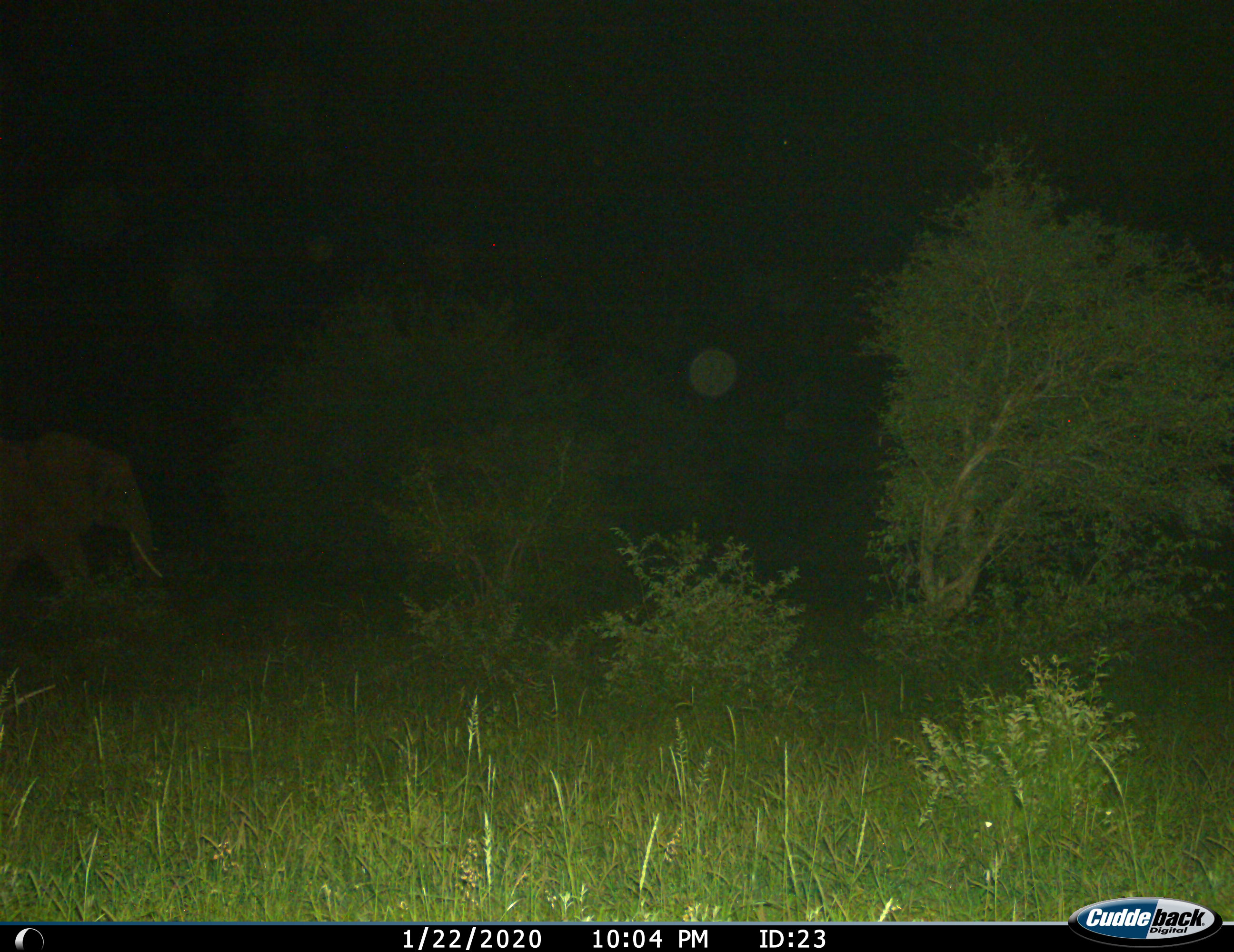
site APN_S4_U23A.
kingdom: Animalia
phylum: Chordata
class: Mammalia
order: Proboscidea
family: Elephantidae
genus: Loxodonta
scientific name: Loxodonta africana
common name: african bush elephant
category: elephant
Elephant (african bush elephant) (Loxodonta africana), count 1. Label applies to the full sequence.